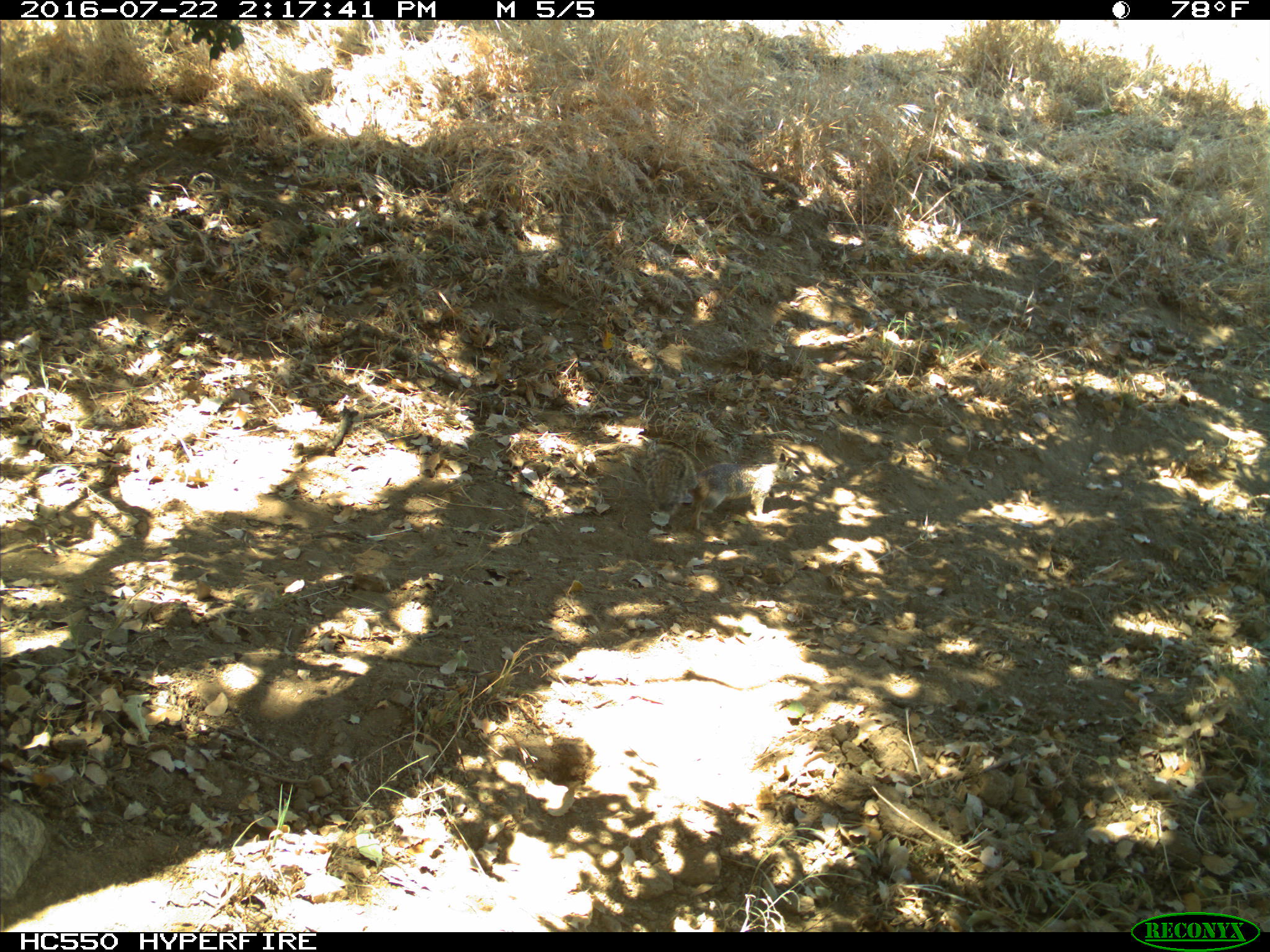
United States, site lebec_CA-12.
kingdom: Animalia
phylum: Chordata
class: Mammalia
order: Rodentia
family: Sciuridae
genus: Otospermophilus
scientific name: Otospermophilus beecheyi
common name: california ground squirrel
Otospermophilus beecheyi (california ground squirrel).